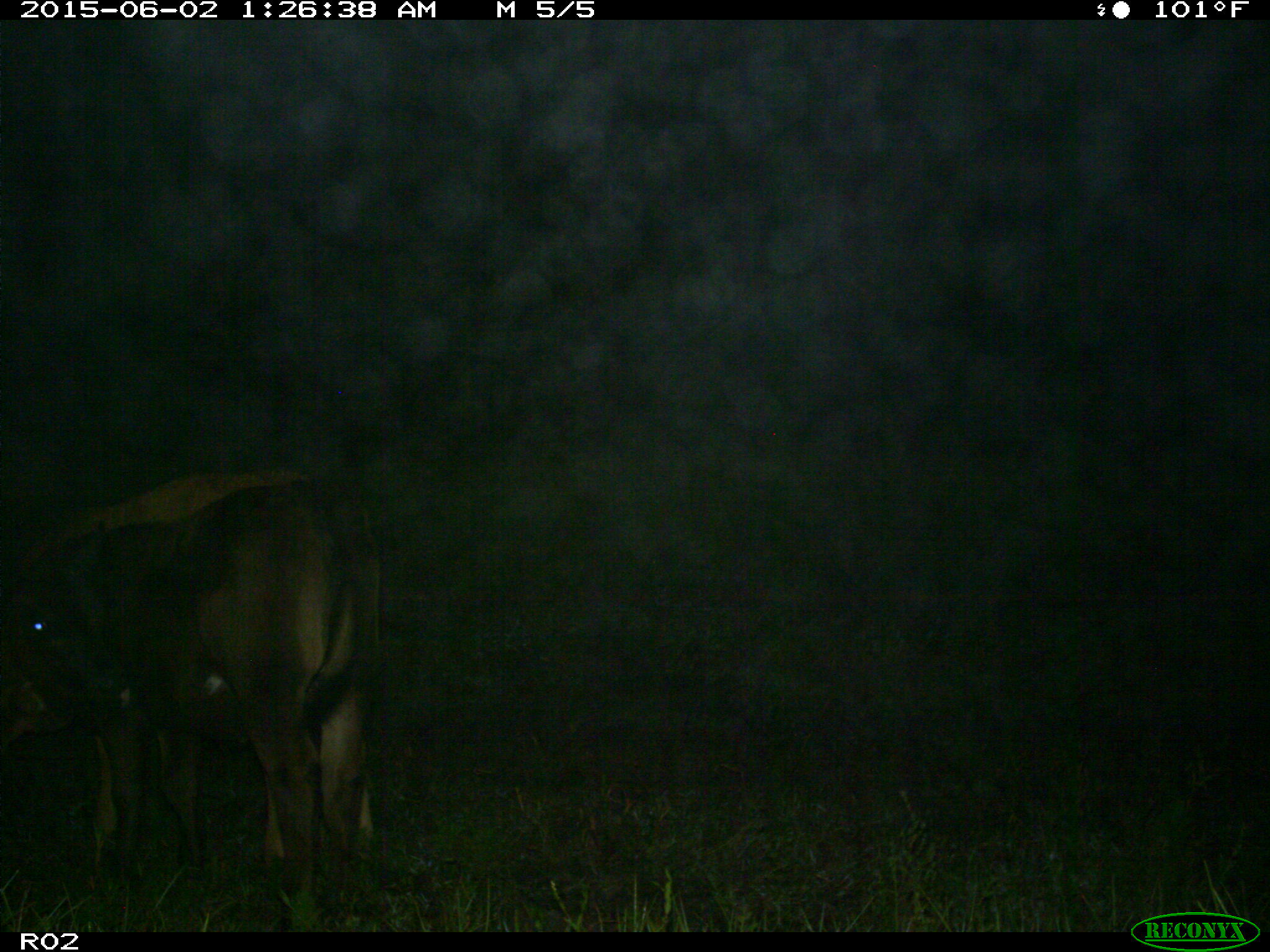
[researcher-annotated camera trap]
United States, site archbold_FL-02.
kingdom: Animalia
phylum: Chordata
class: Mammalia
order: Artiodactyla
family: Bovidae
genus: Bos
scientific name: Bos taurus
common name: domestic cow